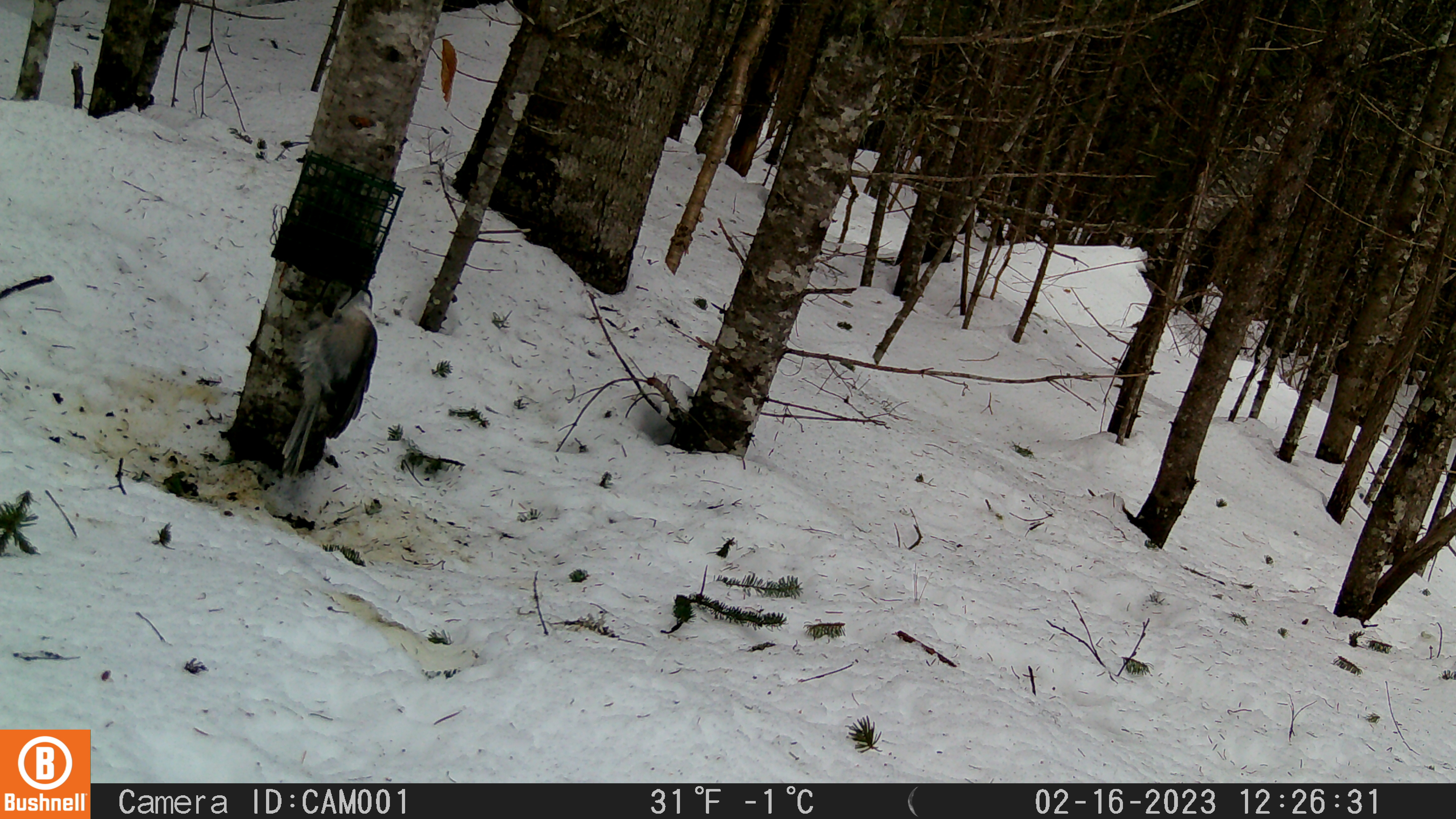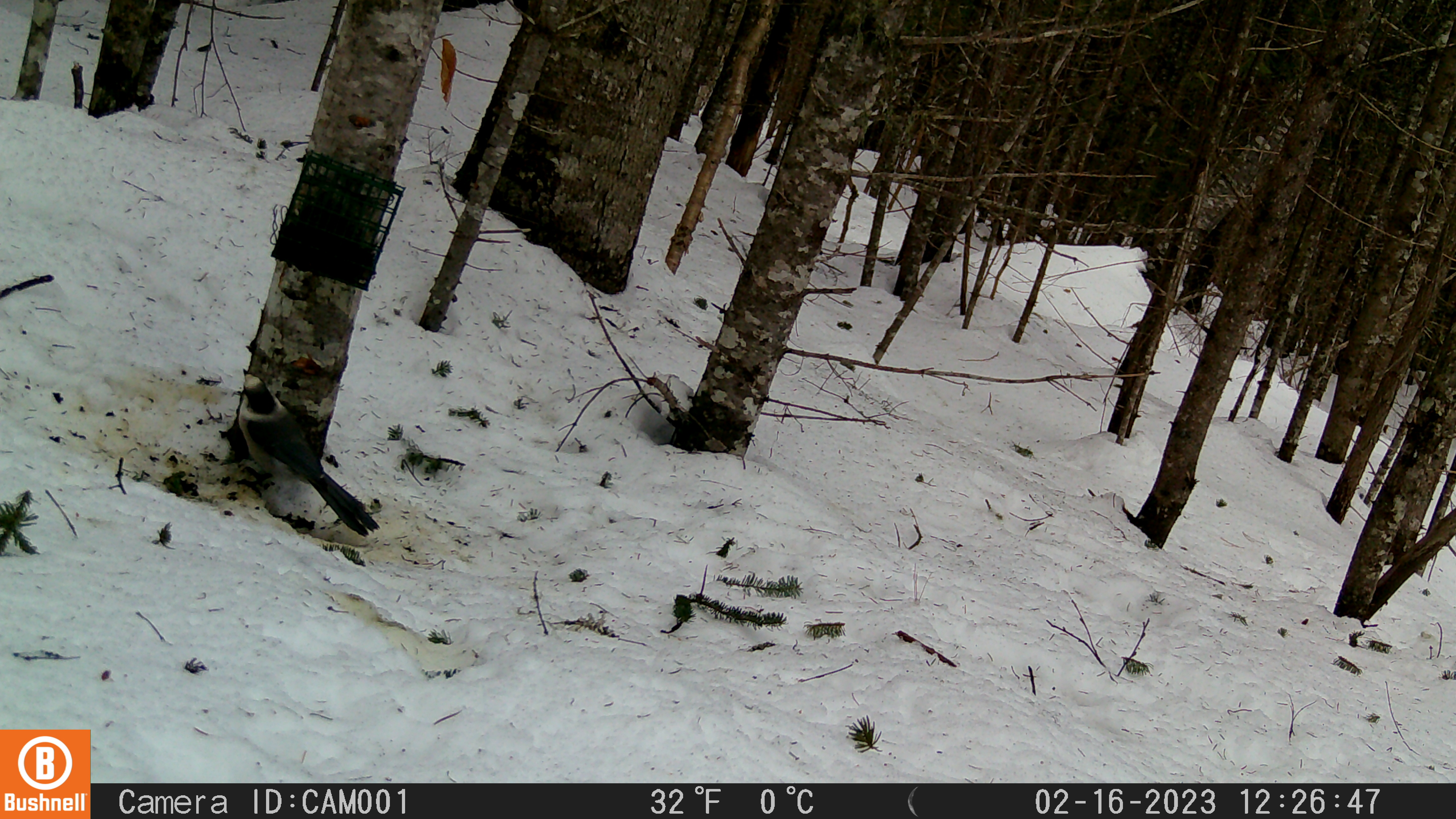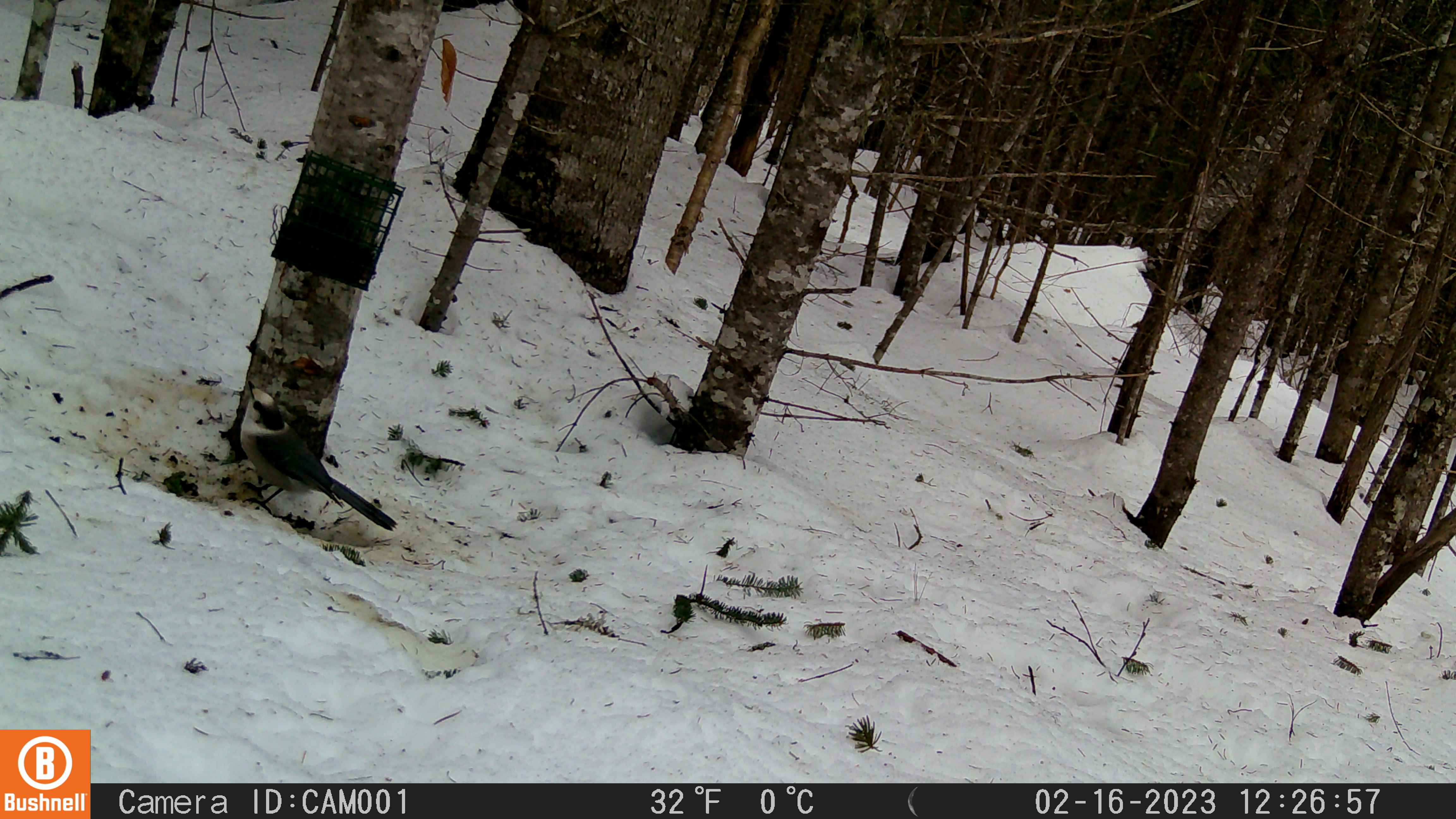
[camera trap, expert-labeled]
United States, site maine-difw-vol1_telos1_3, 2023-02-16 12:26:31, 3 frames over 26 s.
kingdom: Animalia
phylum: Chordata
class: Aves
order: Passeriformes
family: Corvidae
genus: Perisoreus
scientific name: Perisoreus canadensis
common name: canada jay